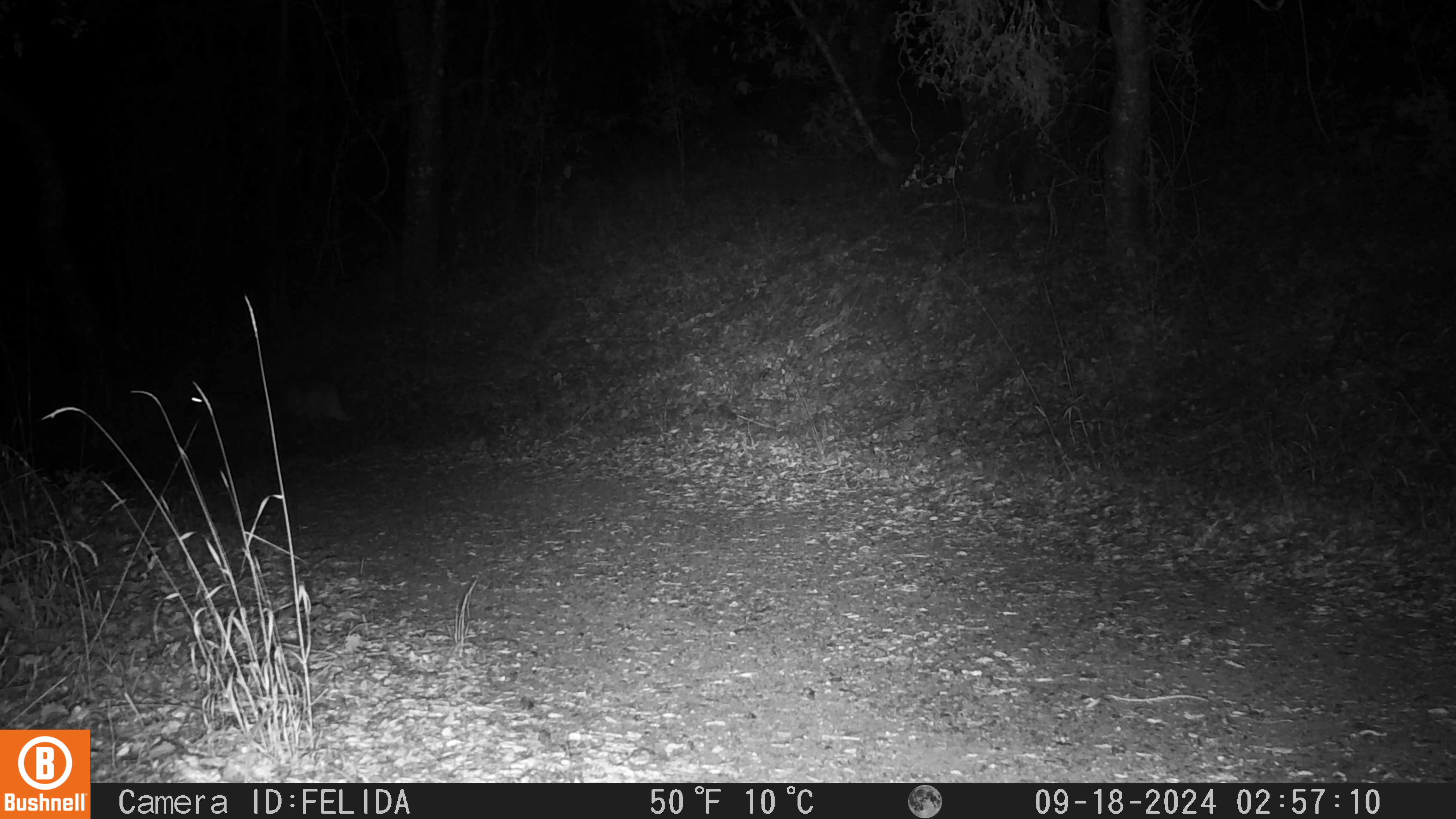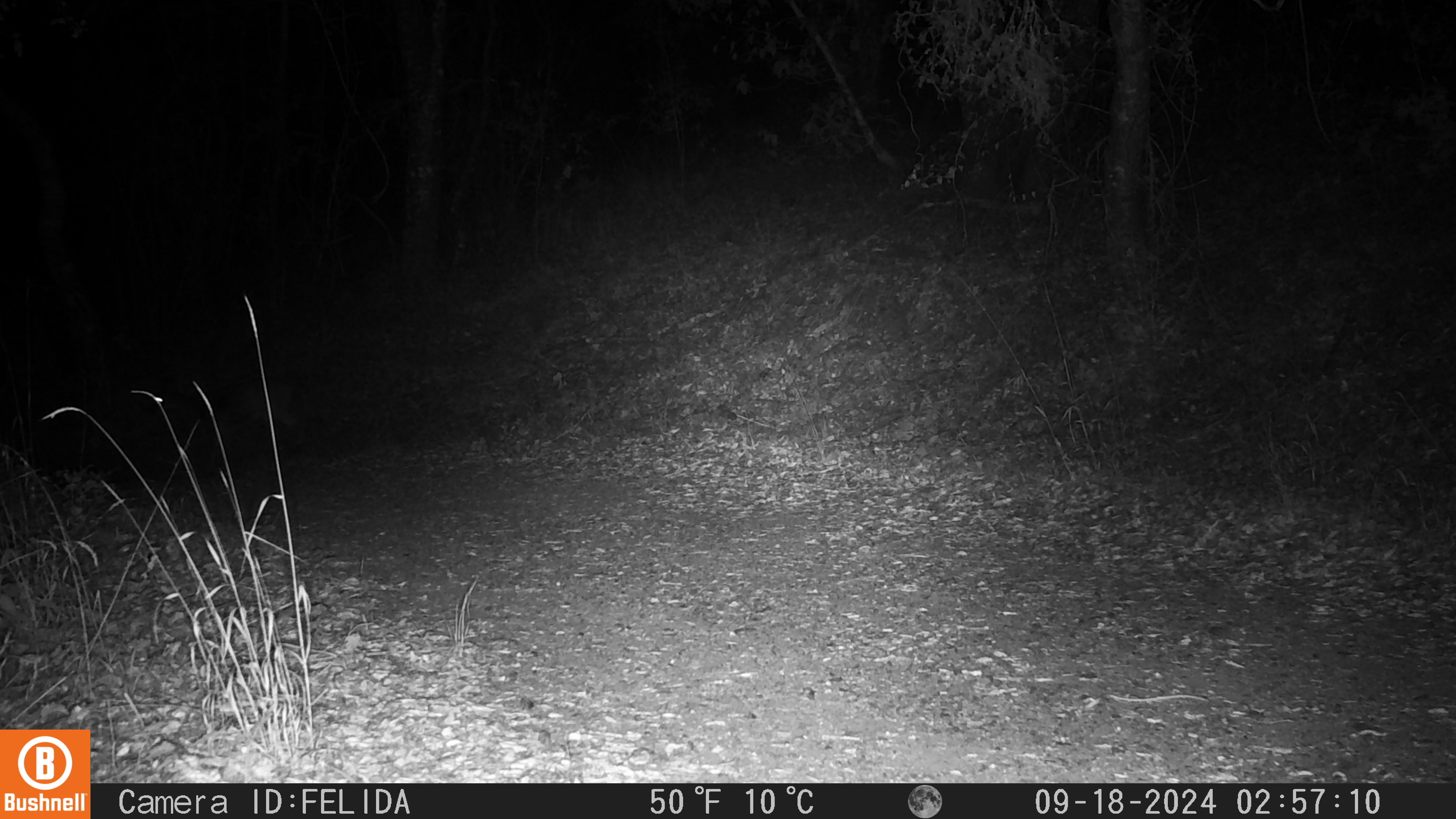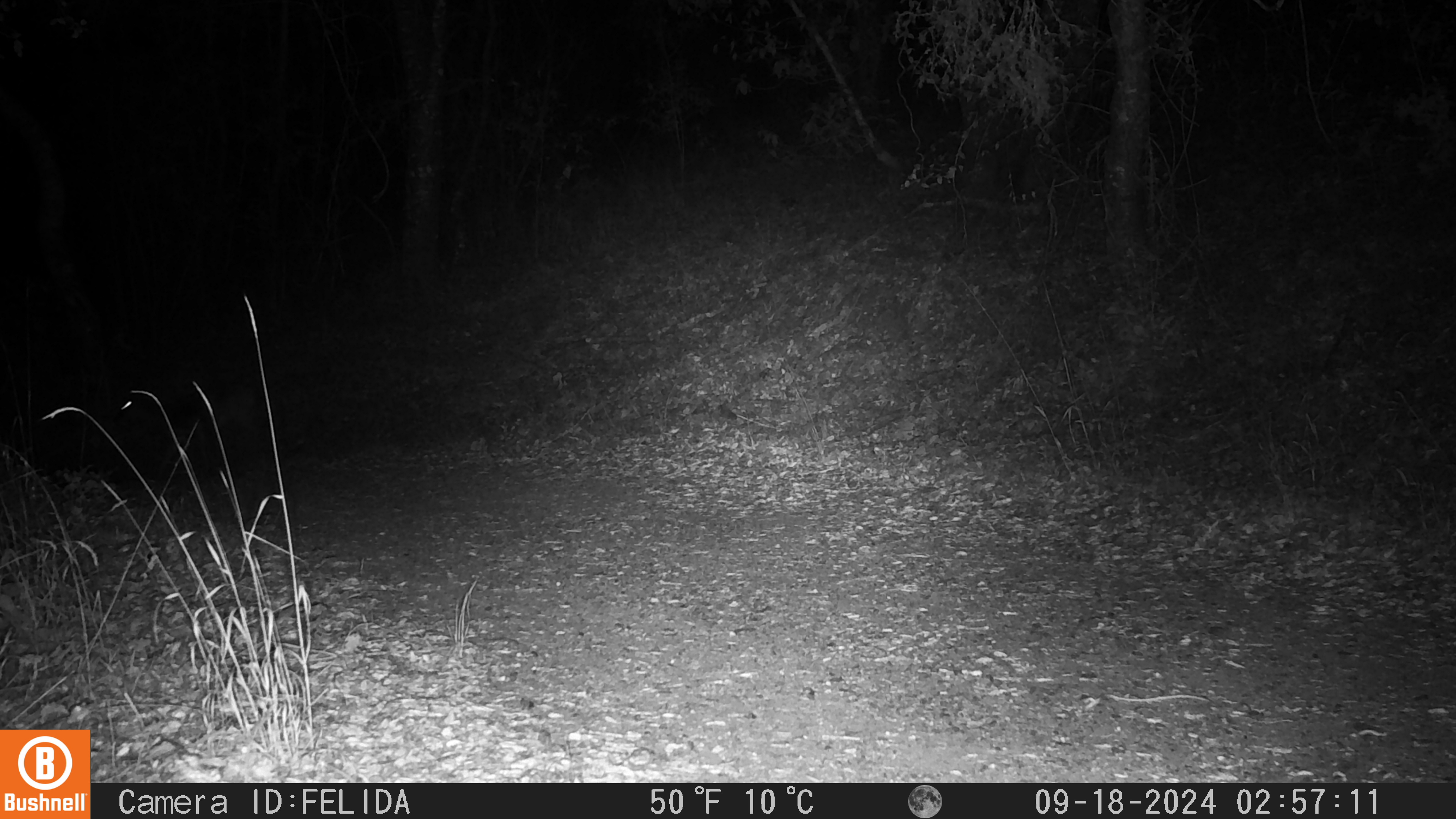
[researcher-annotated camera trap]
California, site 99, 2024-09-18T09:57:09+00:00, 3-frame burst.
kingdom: Animalia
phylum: Chordata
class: Mammalia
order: Artiodactyla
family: Cervidae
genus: Odocoileus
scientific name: Odocoileus hemionus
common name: mule deer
Mule deer (Odocoileus hemionus).